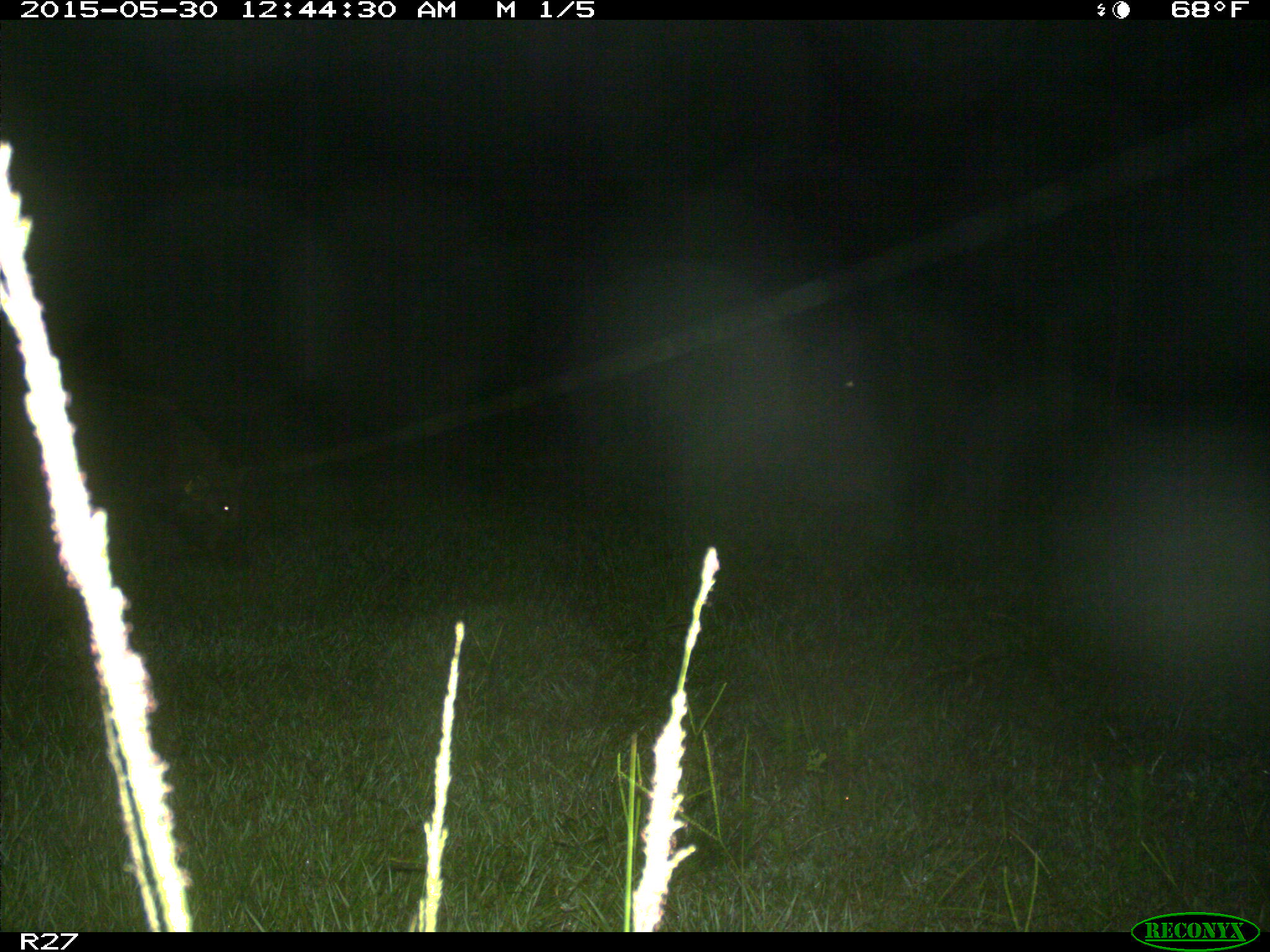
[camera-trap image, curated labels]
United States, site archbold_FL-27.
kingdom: Animalia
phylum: Chordata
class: Mammalia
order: Artiodactyla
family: Suidae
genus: Sus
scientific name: Sus scrofa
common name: wild boar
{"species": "Sus scrofa (wild boar)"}